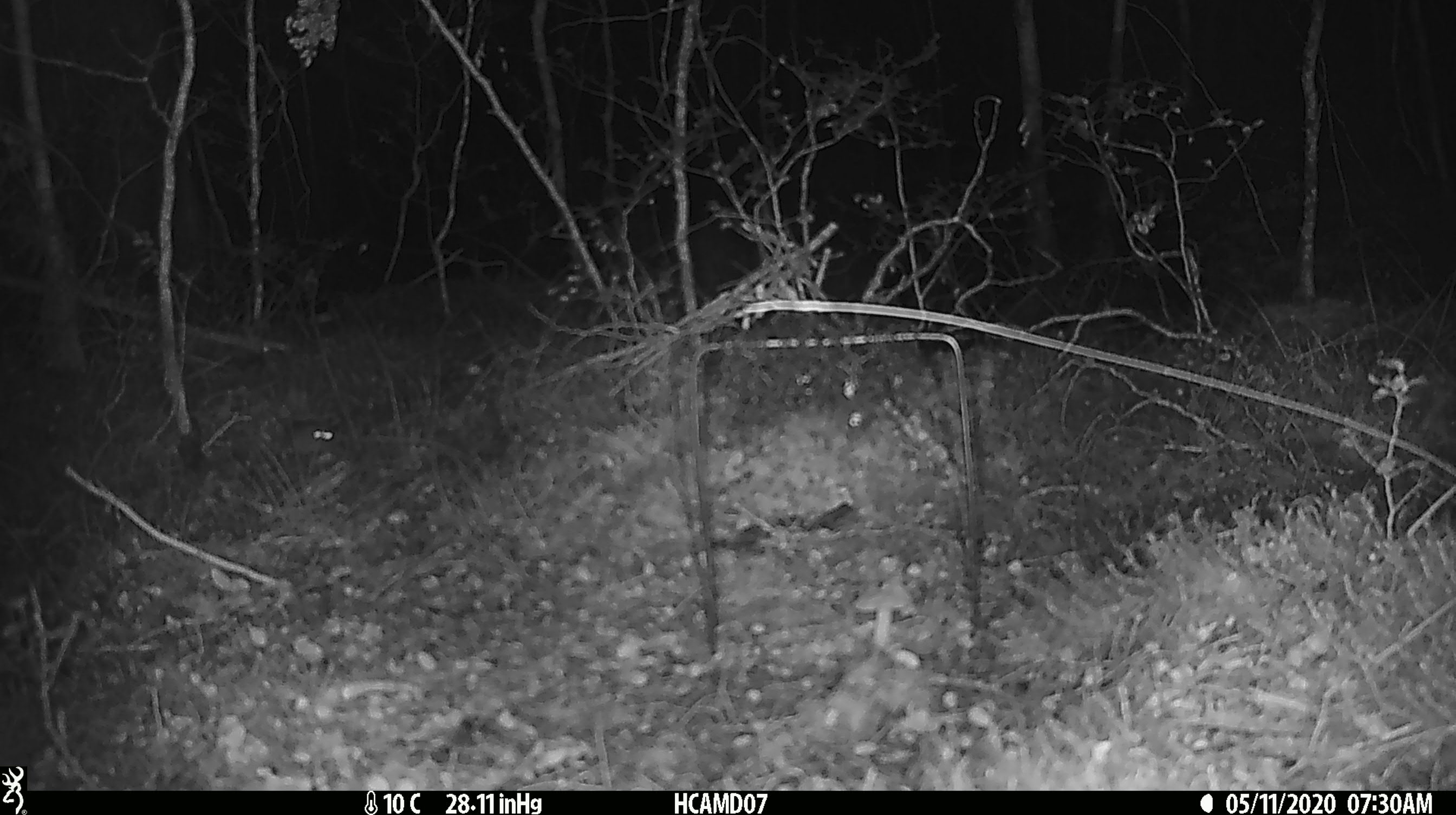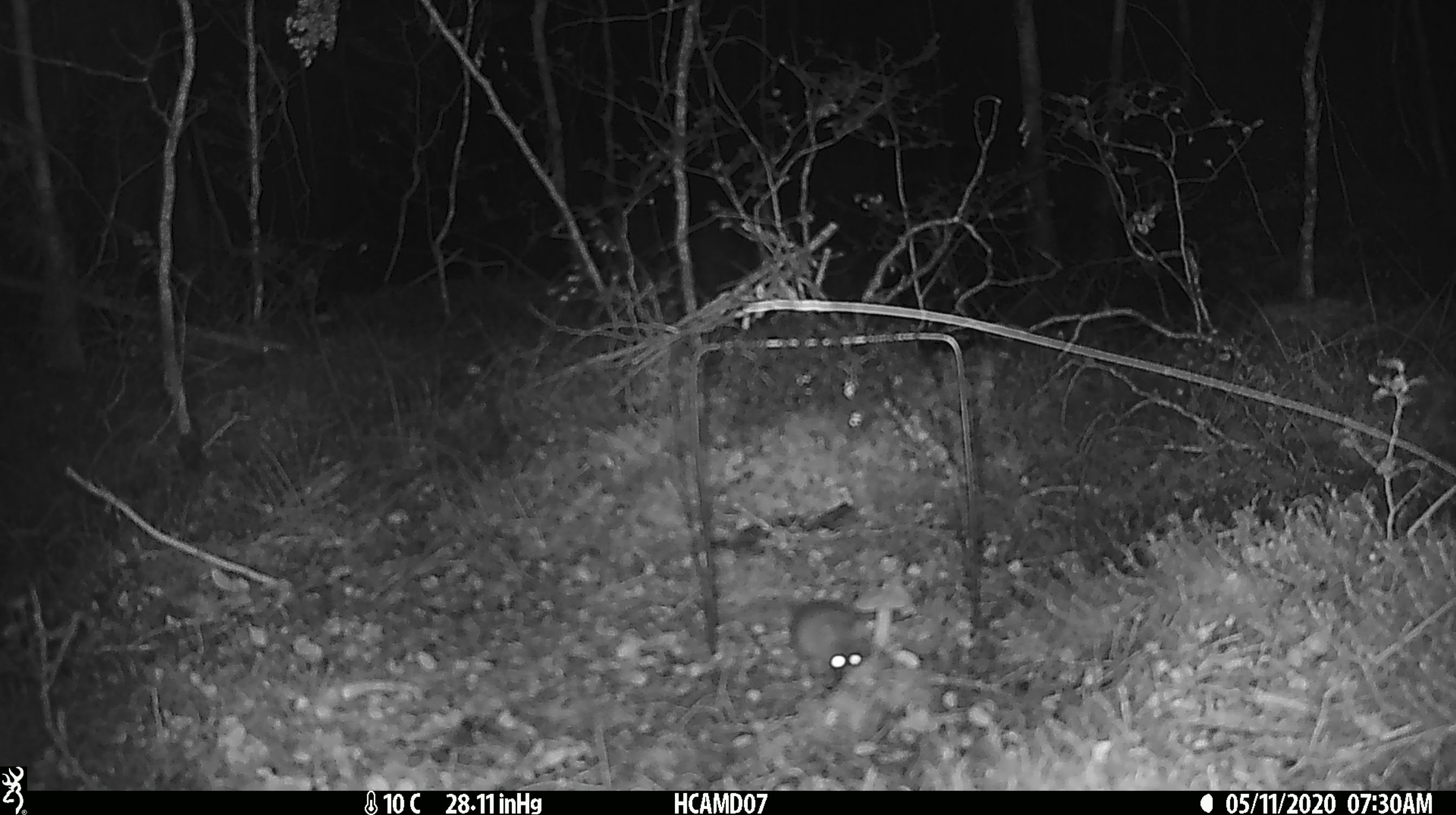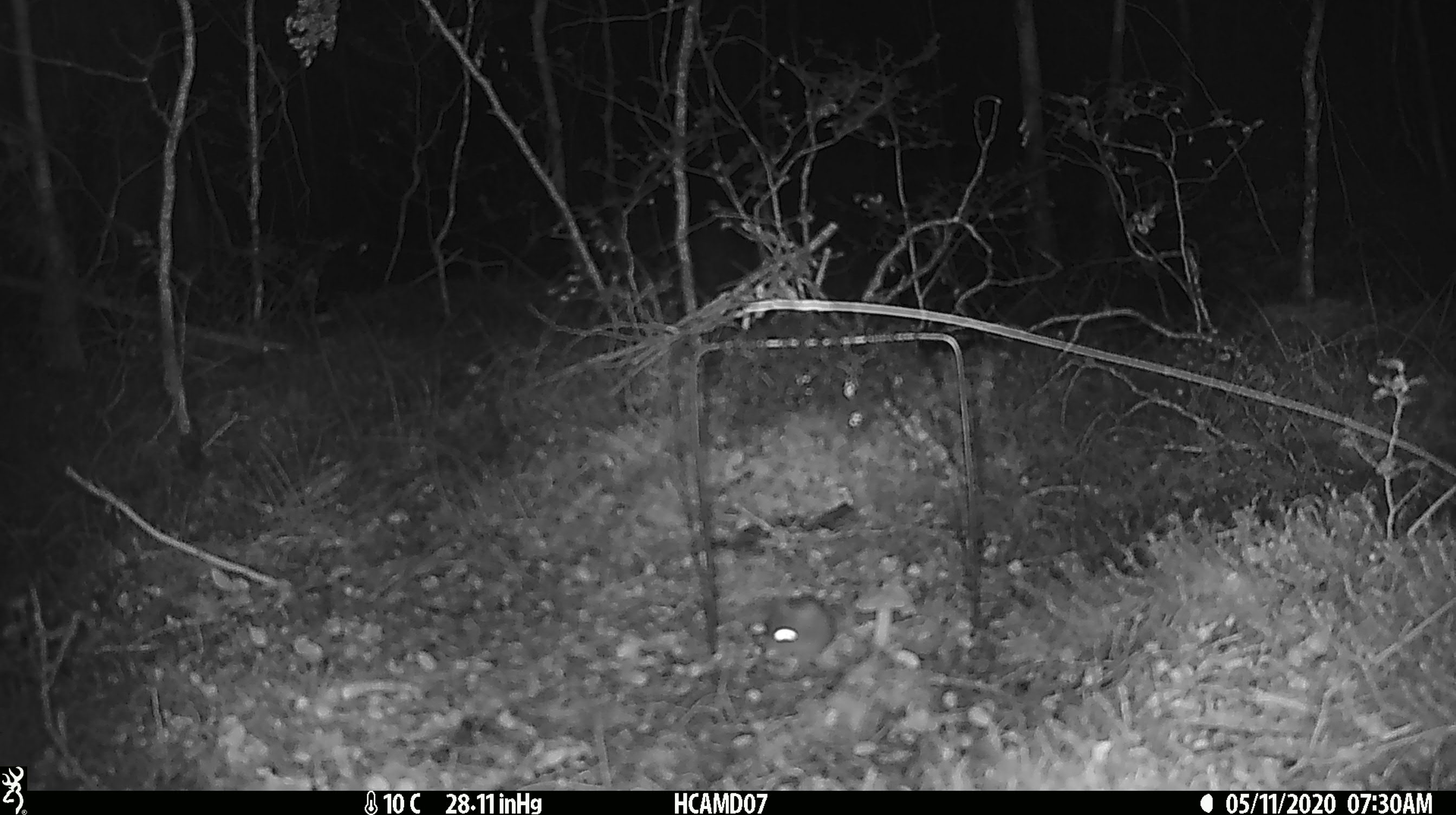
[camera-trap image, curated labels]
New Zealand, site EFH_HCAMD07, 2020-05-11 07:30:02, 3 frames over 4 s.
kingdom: Animalia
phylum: Chordata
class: Mammalia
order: Rodentia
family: Muridae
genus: Mus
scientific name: Mus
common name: mouse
Mouse (Mus).